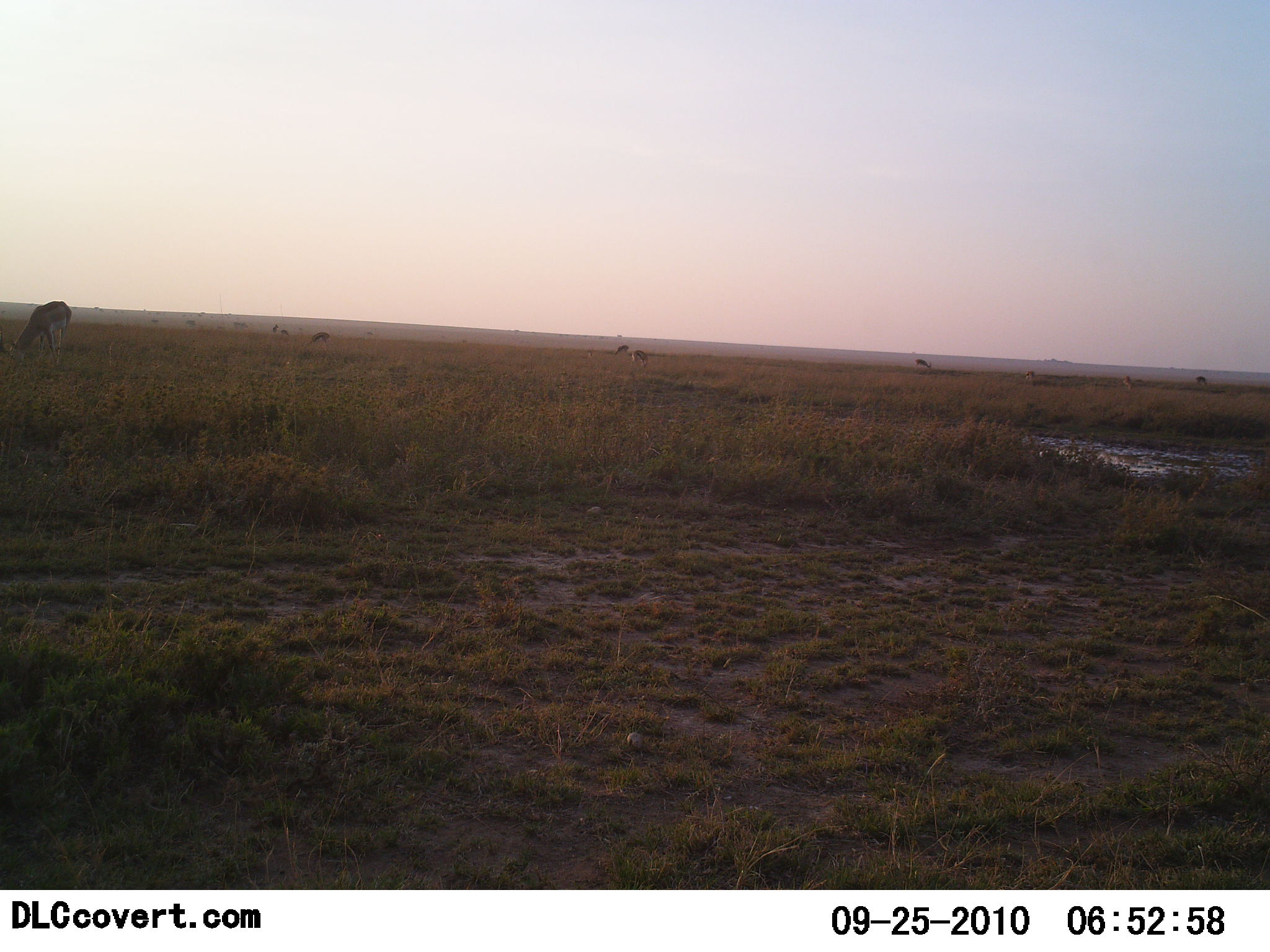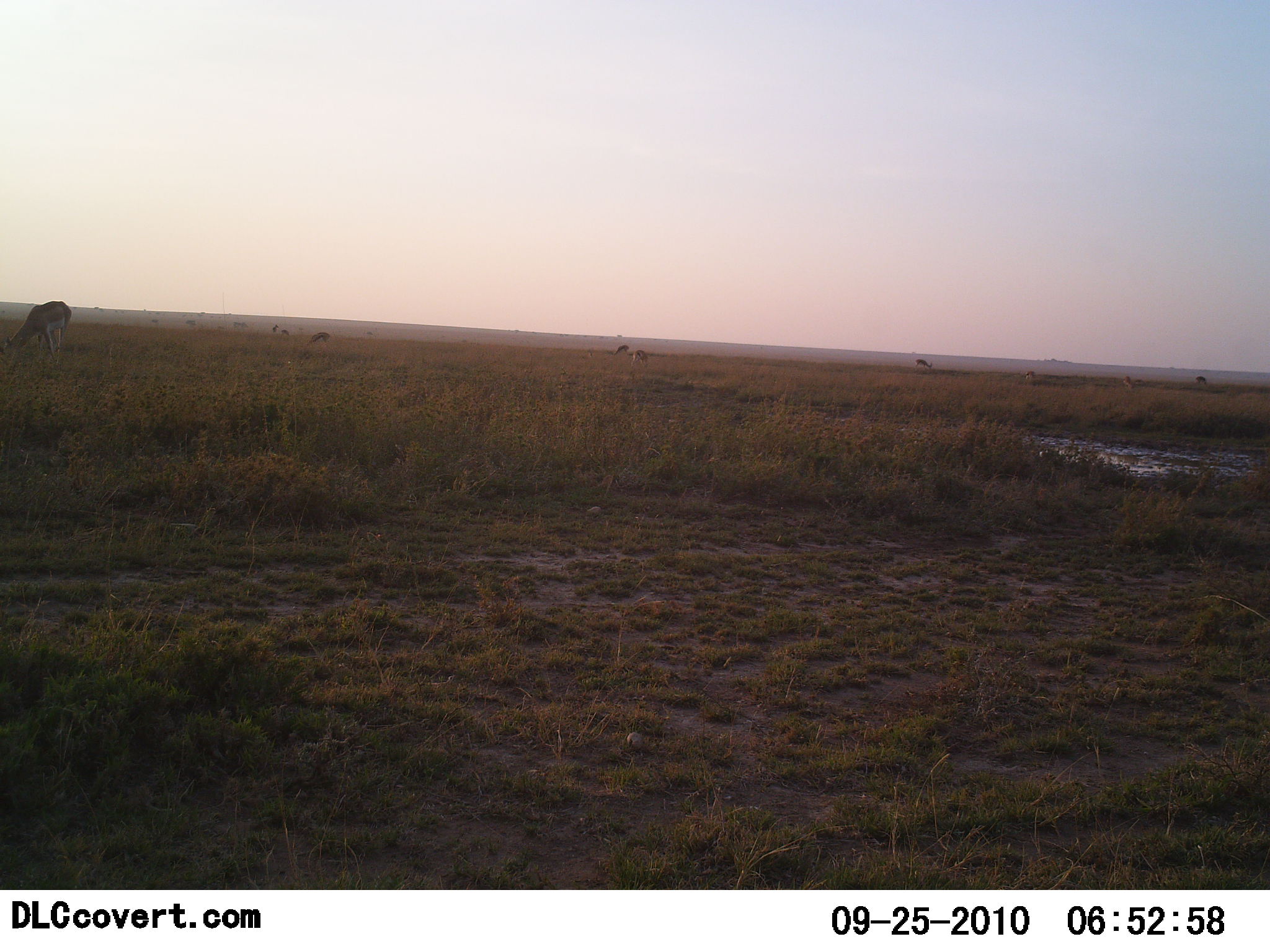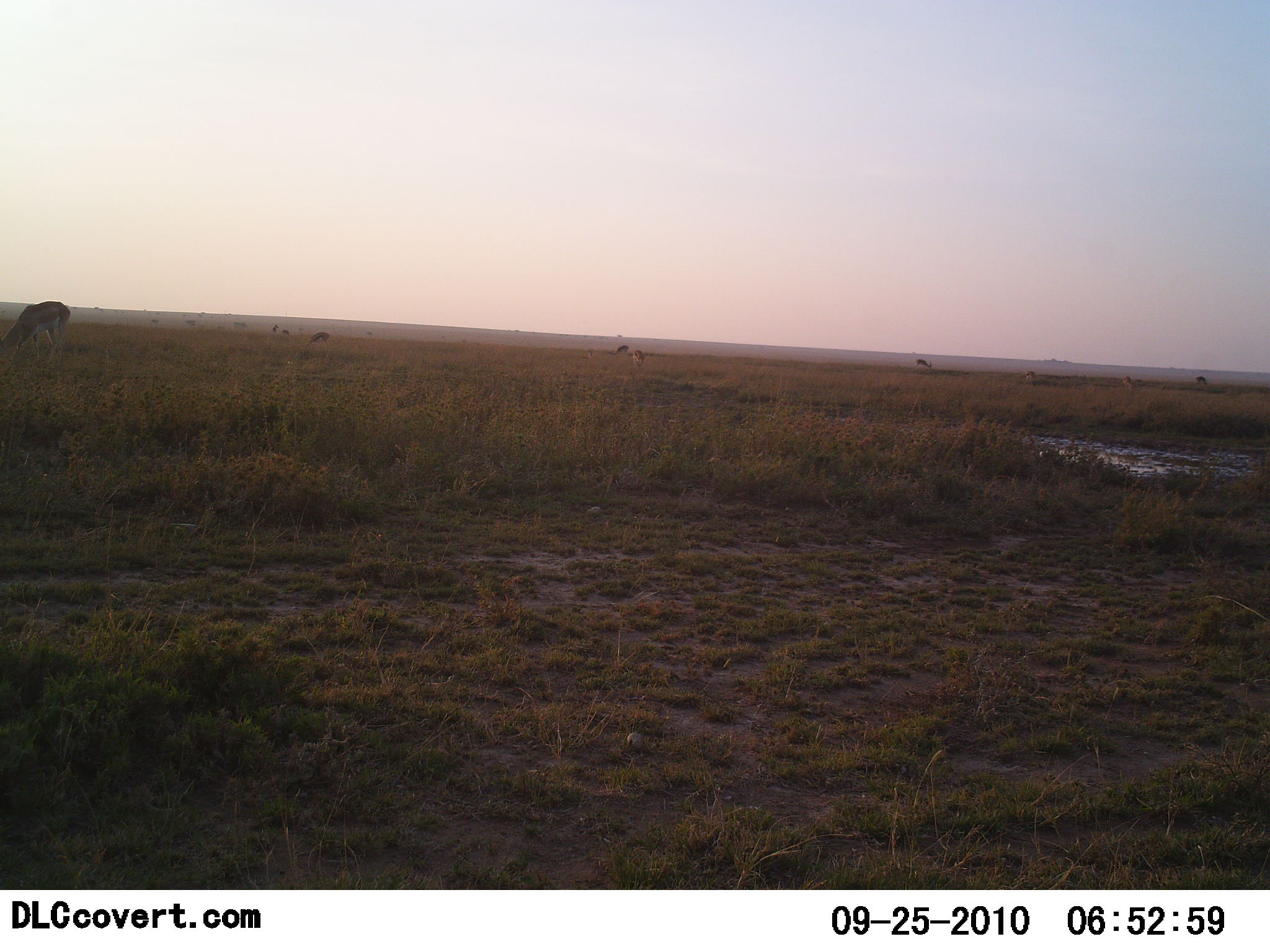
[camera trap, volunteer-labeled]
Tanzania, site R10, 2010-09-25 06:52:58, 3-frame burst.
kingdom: Animalia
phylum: Chordata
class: Mammalia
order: Artiodactyla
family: Bovidae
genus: Nanger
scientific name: Nanger granti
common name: grant's gazelle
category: gazellegrants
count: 6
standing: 25%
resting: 0%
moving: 0%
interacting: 0%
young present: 0%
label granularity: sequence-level